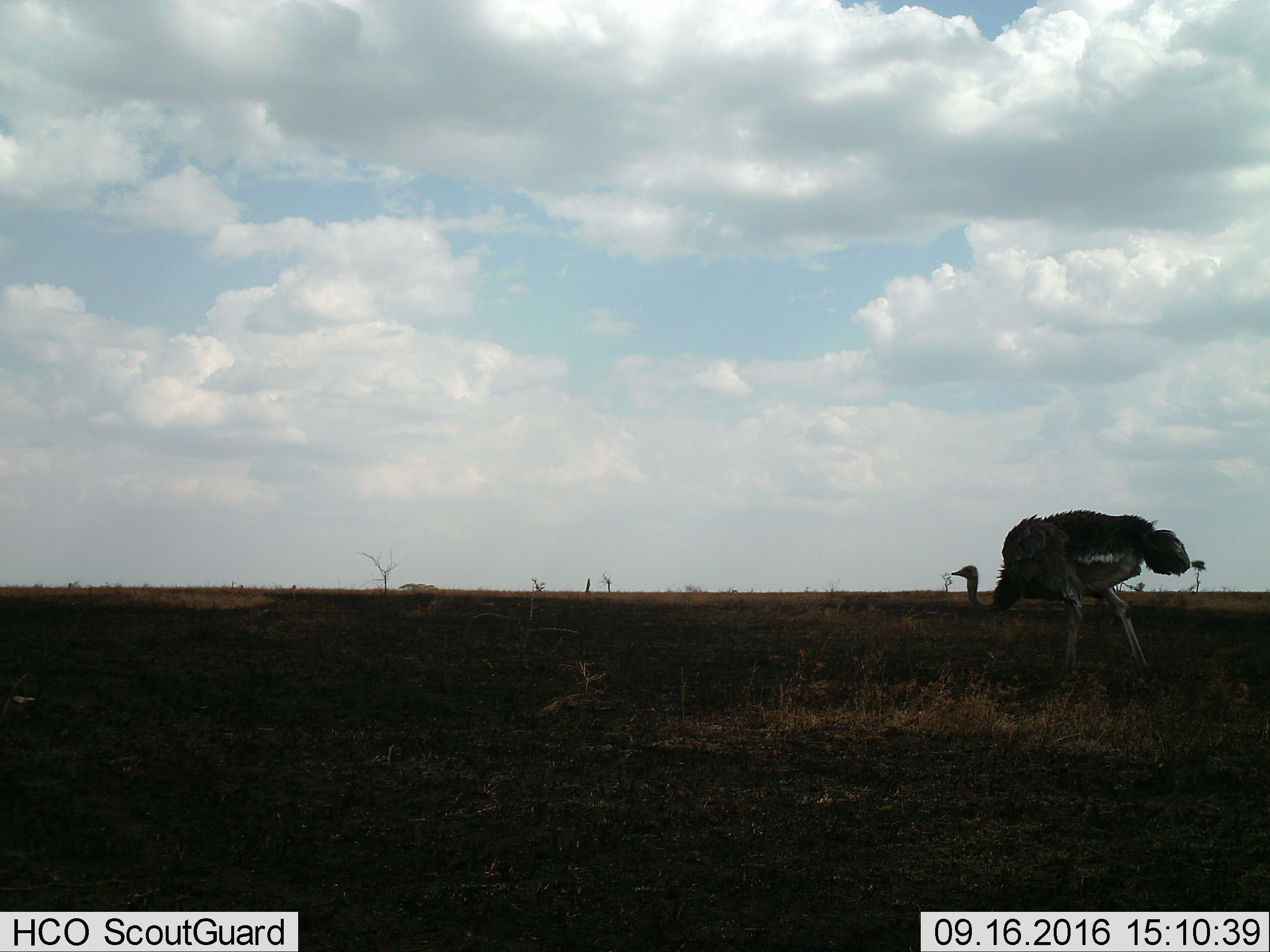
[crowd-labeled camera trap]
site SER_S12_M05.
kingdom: Animalia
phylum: Chordata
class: Aves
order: Struthioniformes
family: Struthionidae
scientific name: Struthionidae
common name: ostrich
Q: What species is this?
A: Ostrich (Struthionidae).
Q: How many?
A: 1.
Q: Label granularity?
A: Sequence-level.